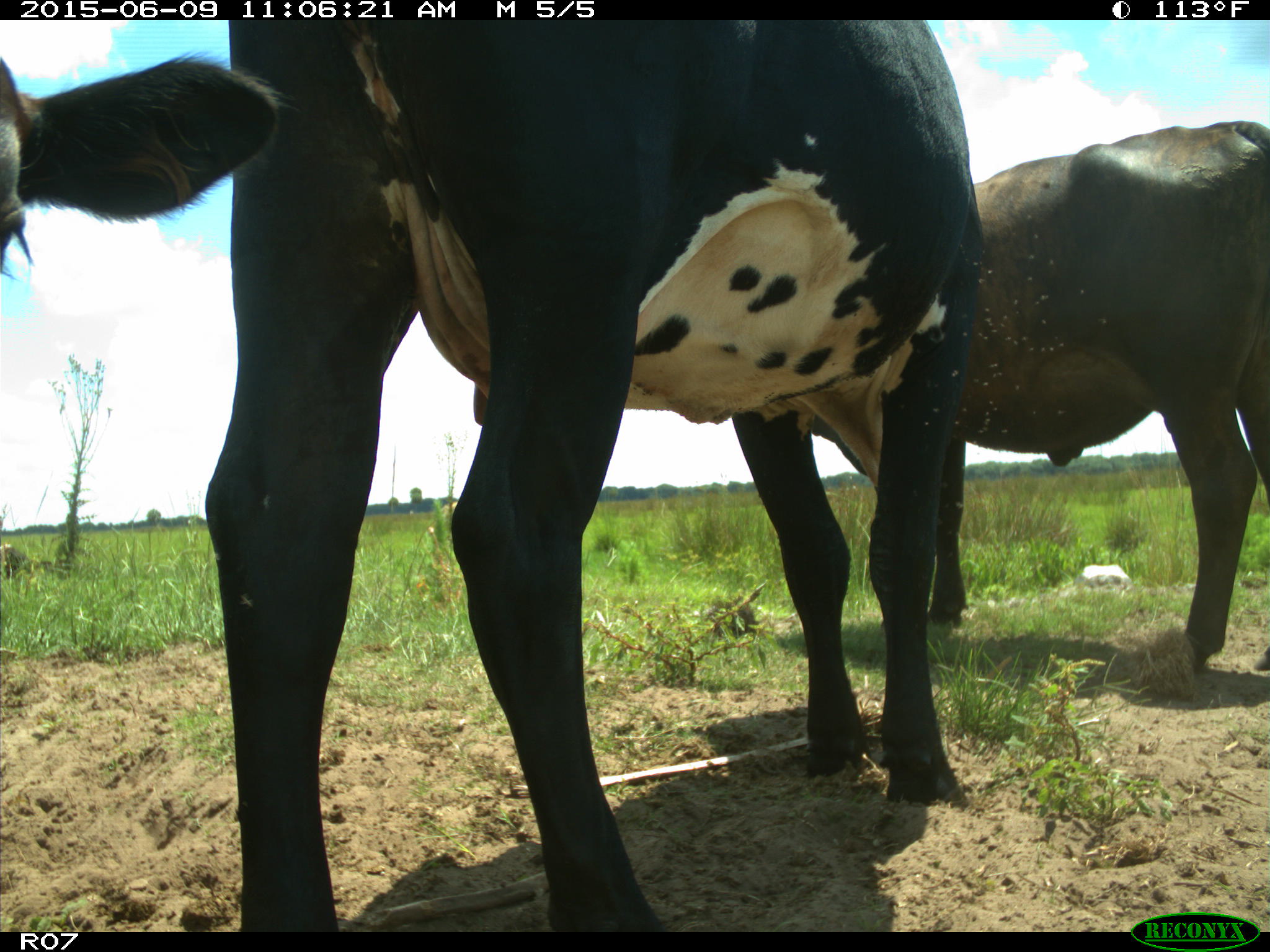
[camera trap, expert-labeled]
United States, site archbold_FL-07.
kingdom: Animalia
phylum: Chordata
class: Mammalia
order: Artiodactyla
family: Bovidae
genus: Bos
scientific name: Bos taurus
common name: domestic cow